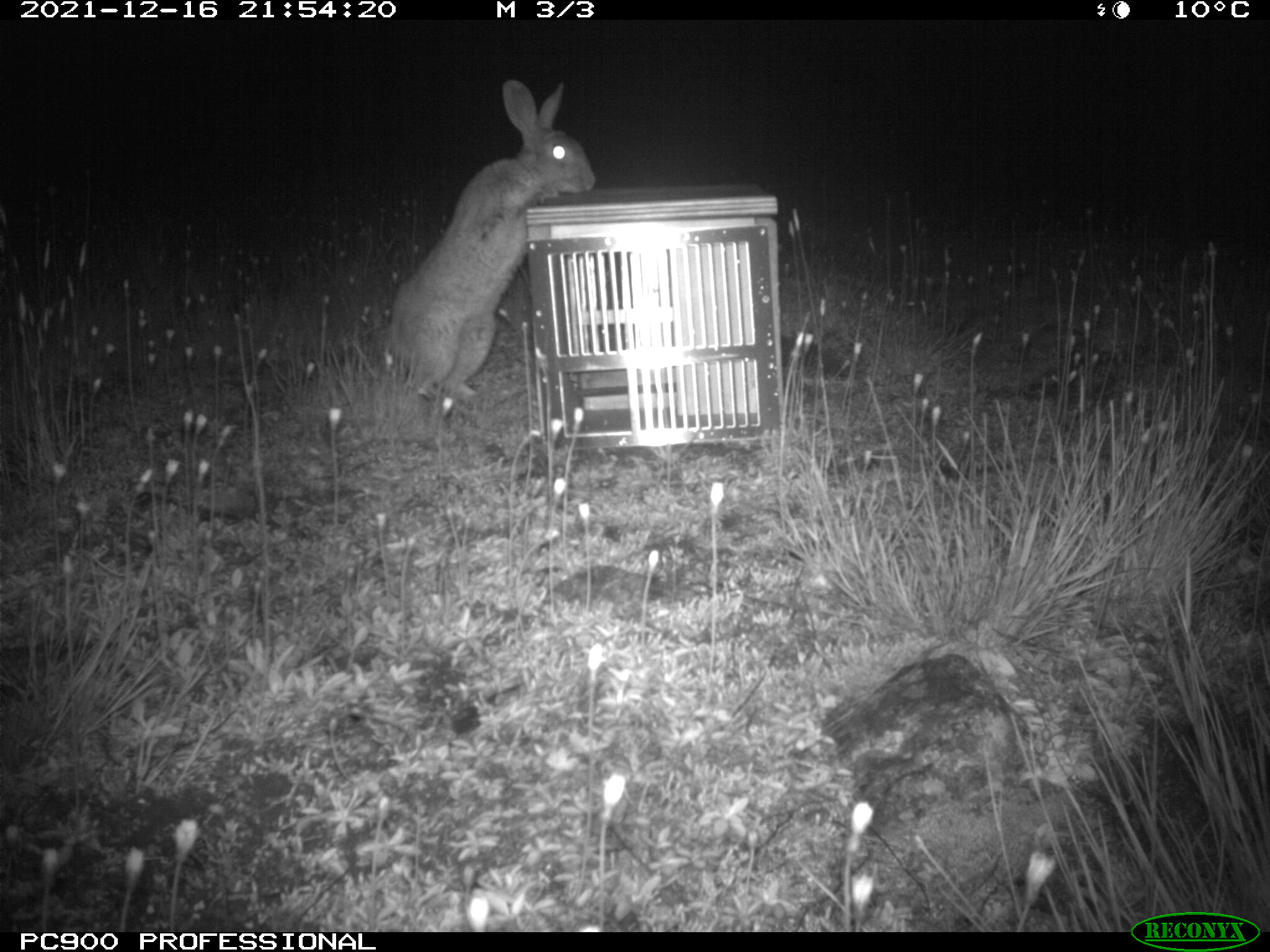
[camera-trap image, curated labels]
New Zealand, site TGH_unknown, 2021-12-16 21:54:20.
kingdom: Animalia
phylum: Chordata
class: Mammalia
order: Lagomorpha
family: Leporidae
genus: Oryctolagus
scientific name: Oryctolagus cuniculus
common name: european rabbit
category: rabbit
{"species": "rabbit (european rabbit) (Oryctolagus cuniculus)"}